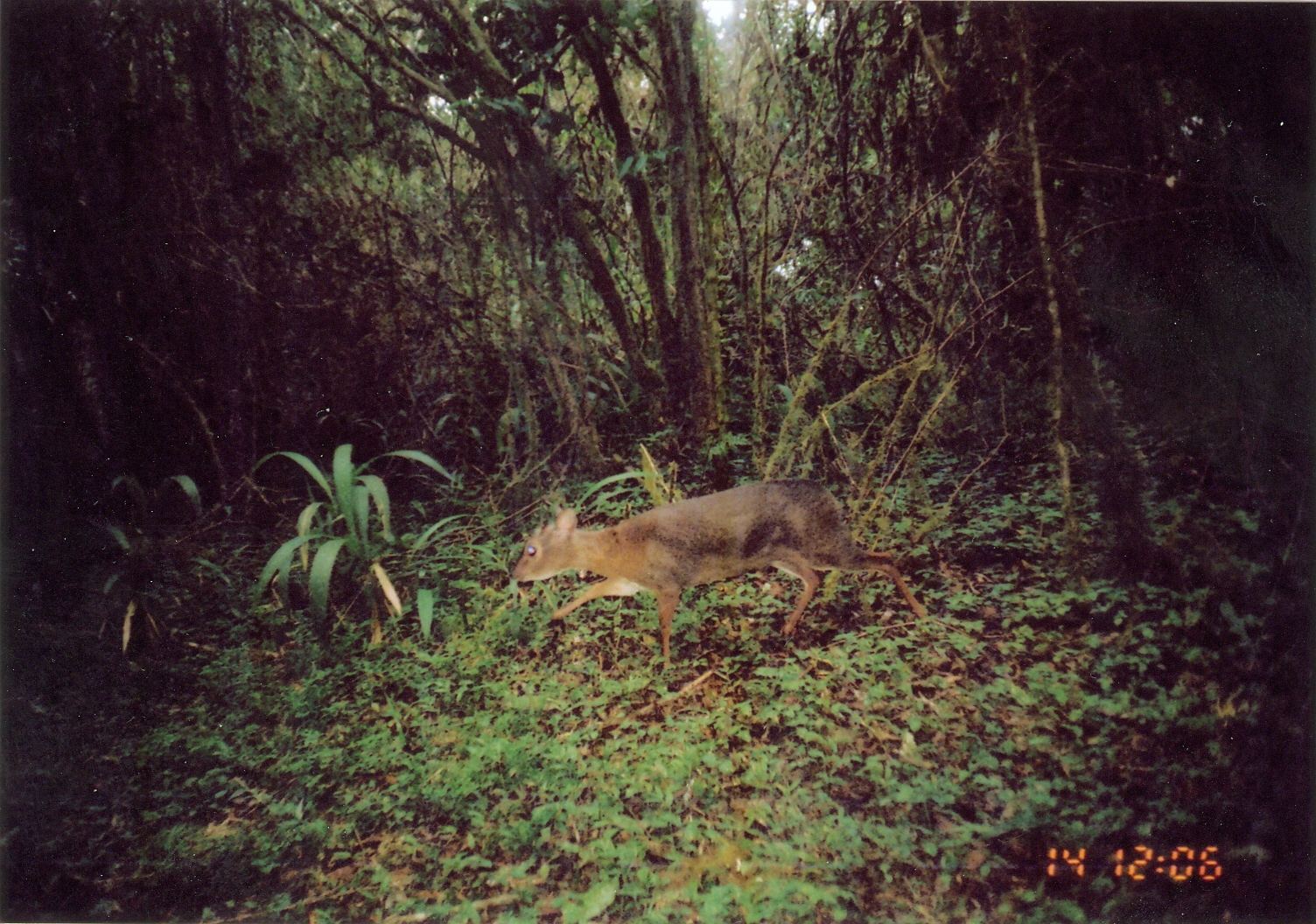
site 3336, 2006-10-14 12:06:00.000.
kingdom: Animalia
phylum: Chordata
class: Mammalia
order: Artiodactyla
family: Bovidae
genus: Nesotragus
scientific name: Nesotragus moschatus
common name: suni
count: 1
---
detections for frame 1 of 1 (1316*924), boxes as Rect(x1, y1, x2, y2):
nesotragus moschatus: Rect(509, 474, 929, 669)